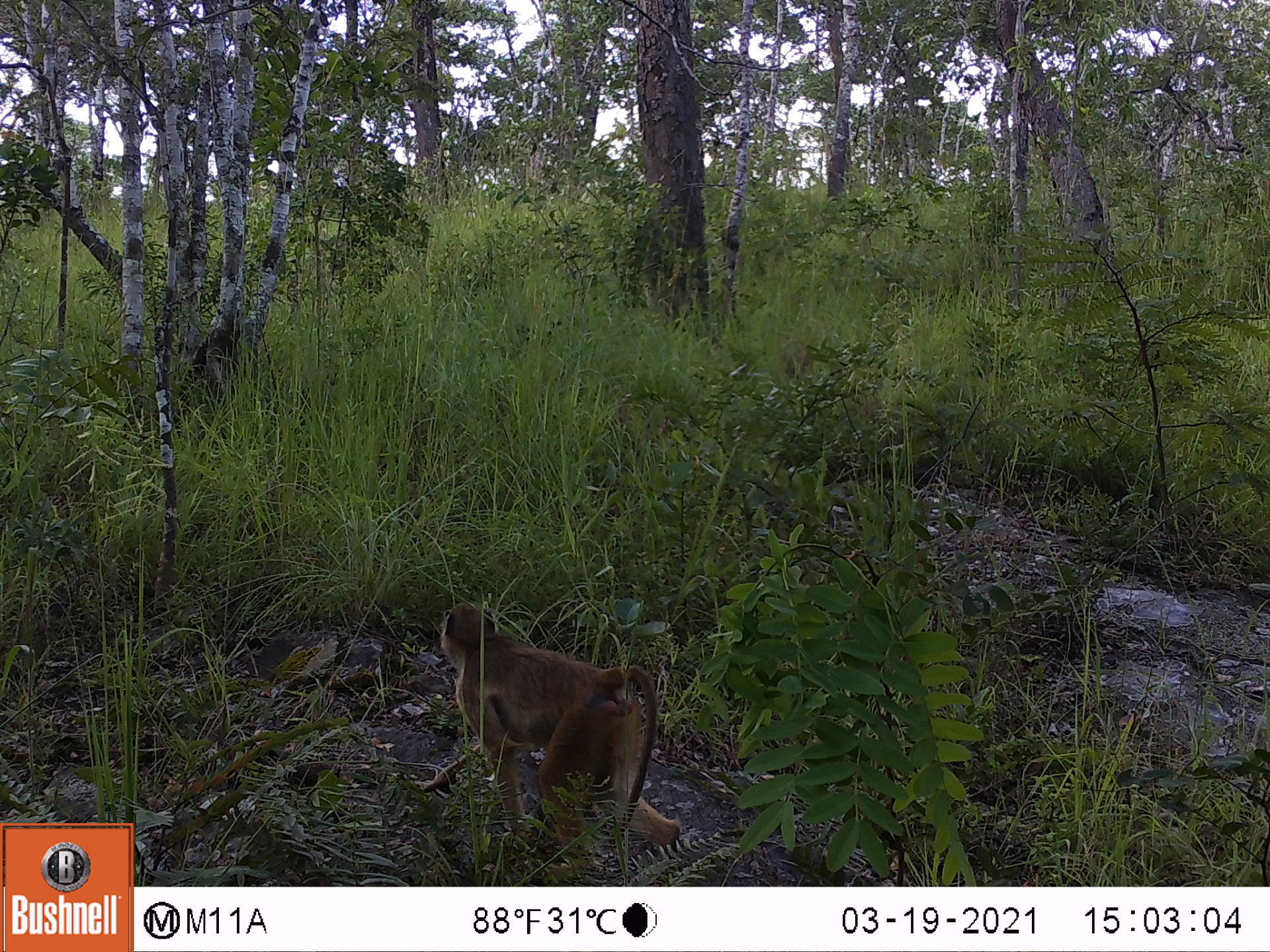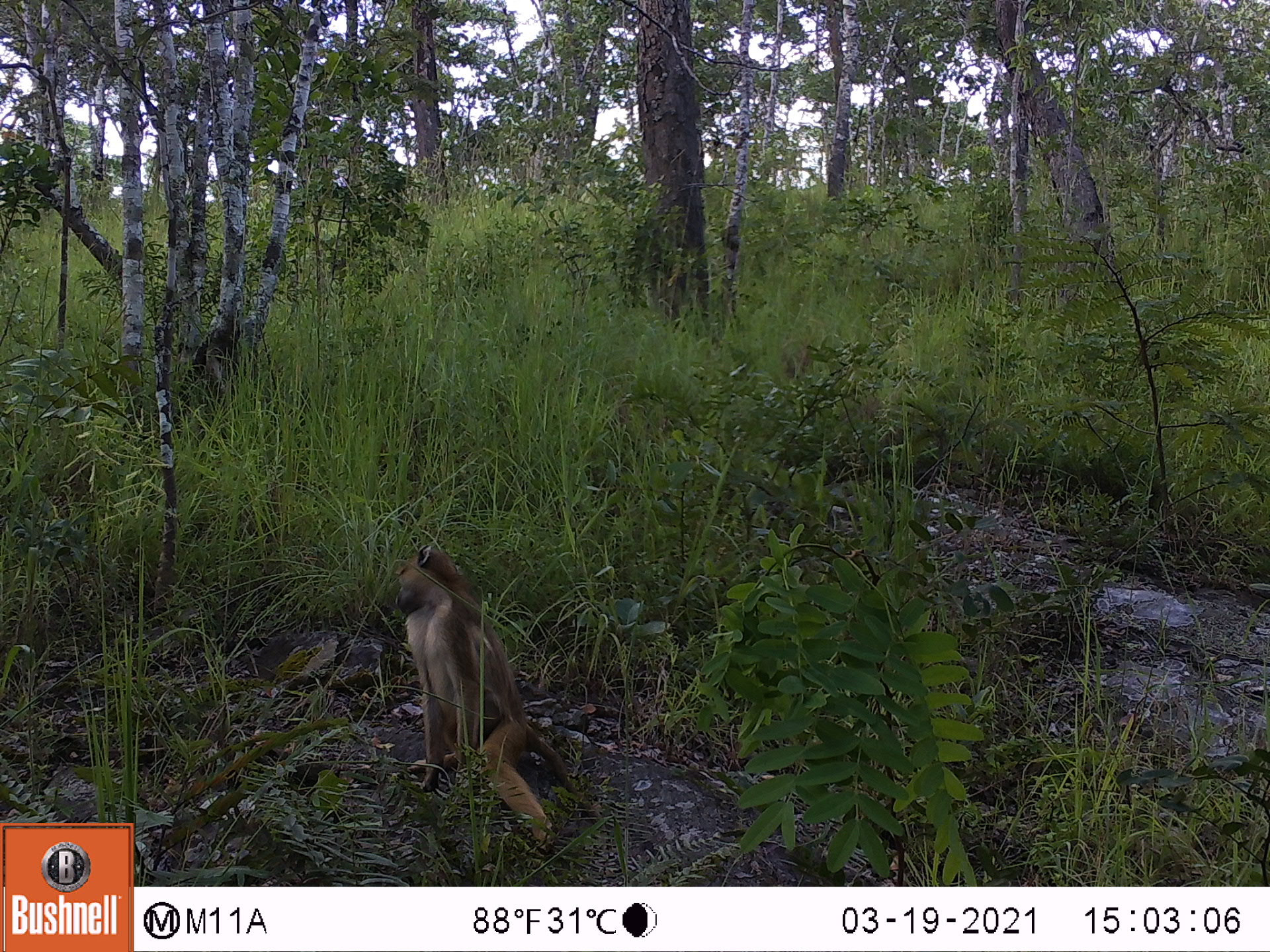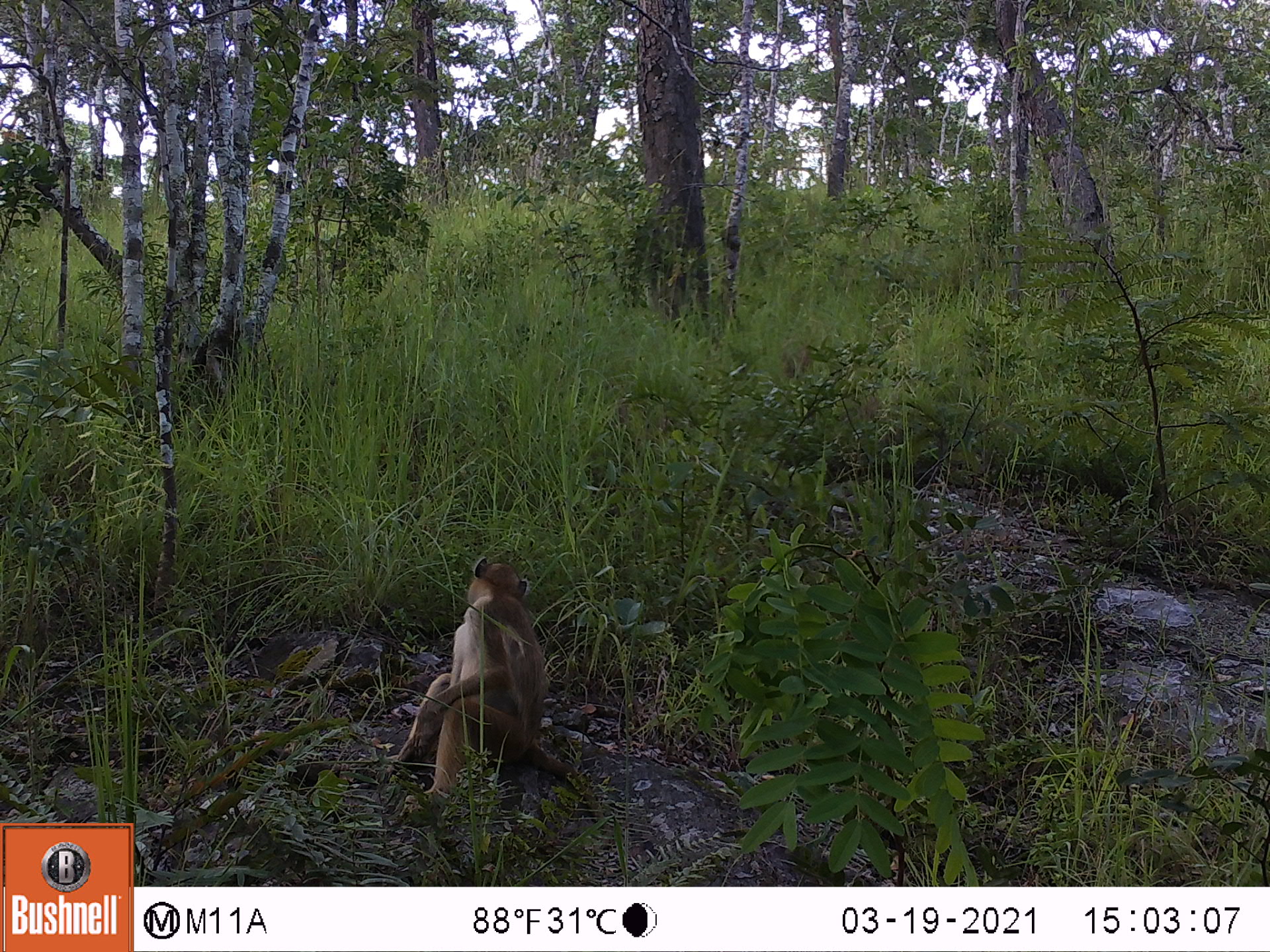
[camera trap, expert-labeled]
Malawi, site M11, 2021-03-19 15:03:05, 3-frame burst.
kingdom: Animalia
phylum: Chordata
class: Mammalia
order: Primates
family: Cercopithecidae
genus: Papio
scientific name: Papio cynocephalus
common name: yellow baboon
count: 1